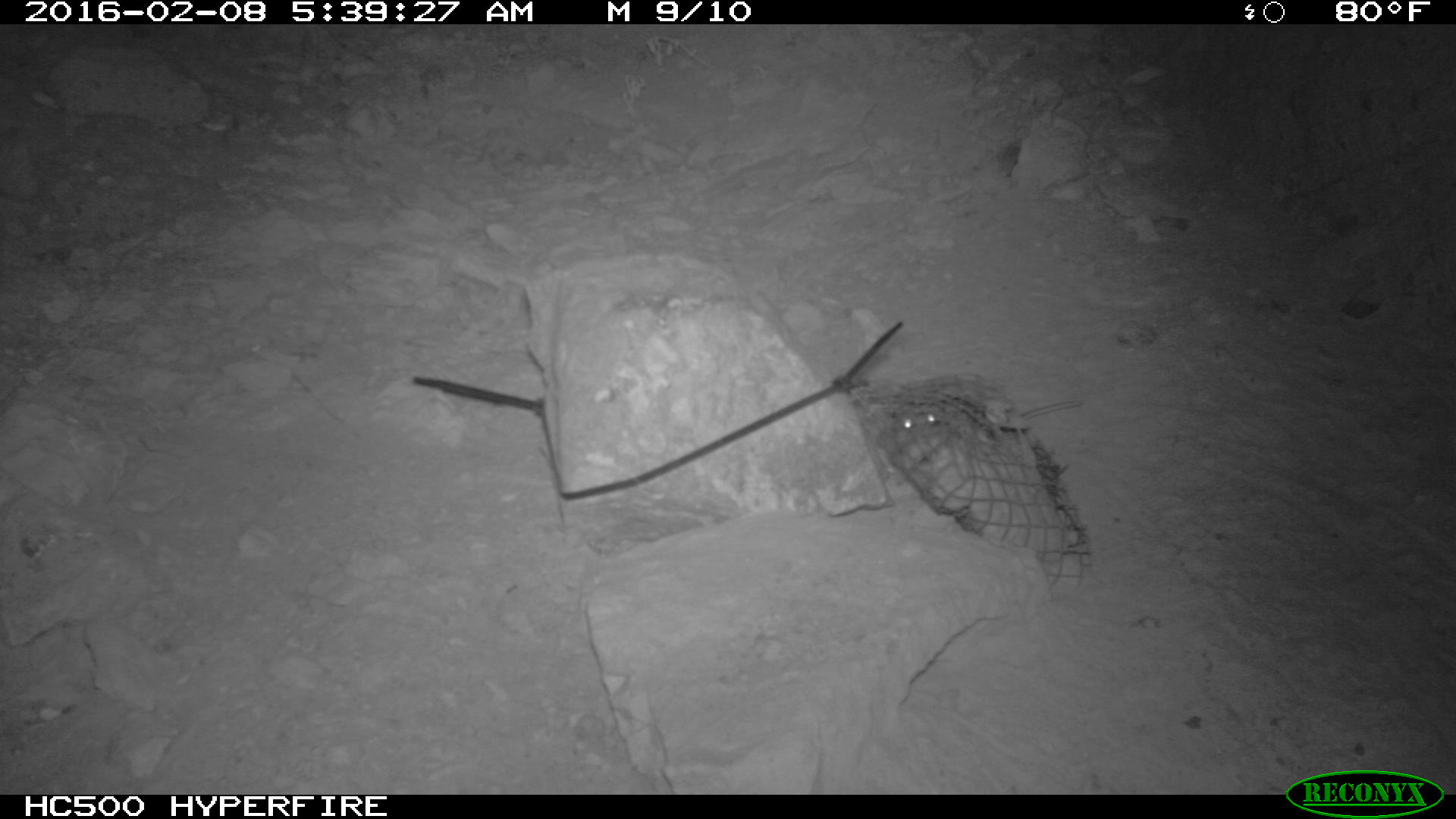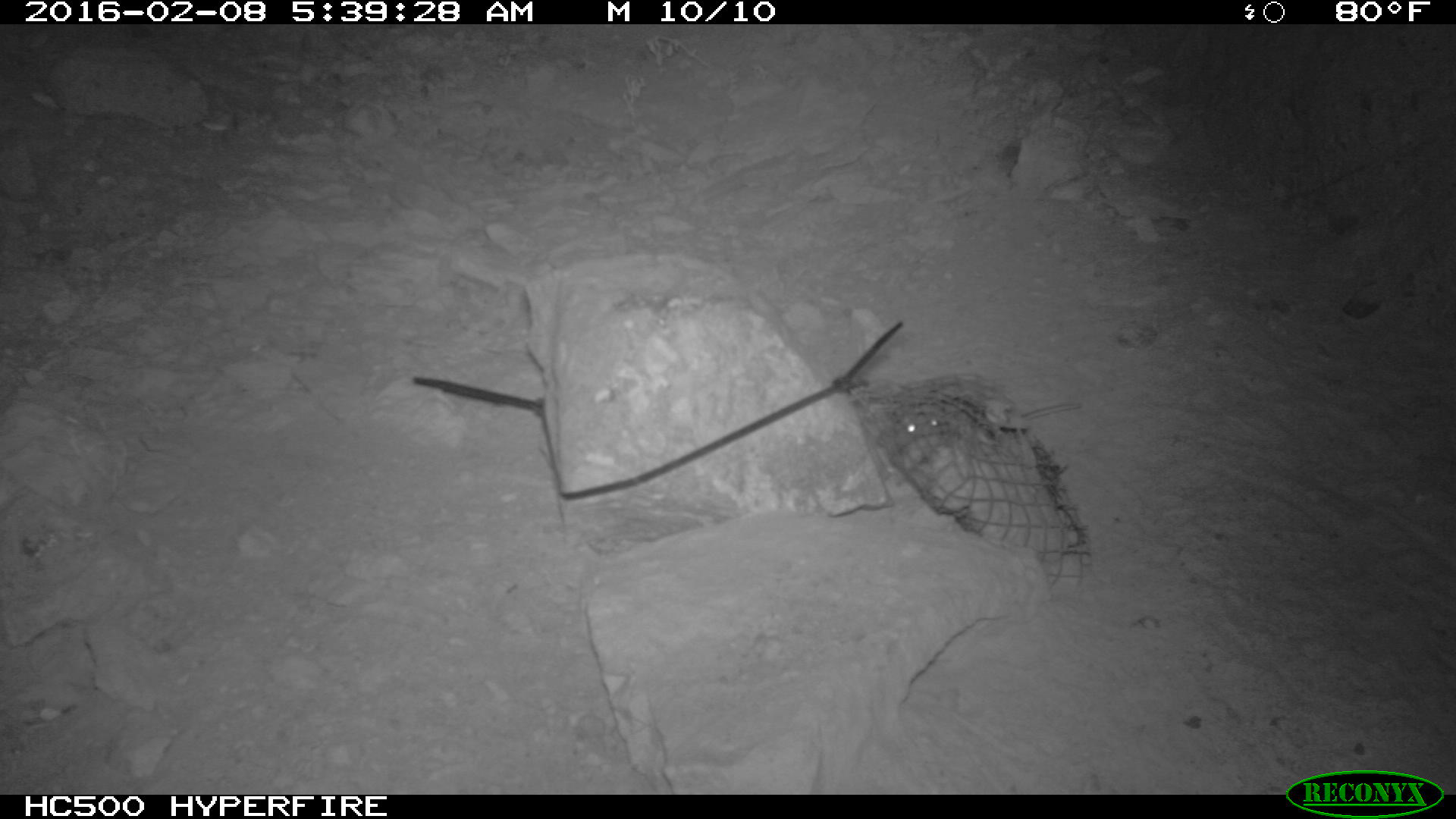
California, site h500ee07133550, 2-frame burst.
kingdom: Animalia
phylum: Chordata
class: Mammalia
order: Rodentia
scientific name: Rodentia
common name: rodent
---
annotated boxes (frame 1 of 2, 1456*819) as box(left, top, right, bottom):
rodent: box(885, 393, 1081, 443)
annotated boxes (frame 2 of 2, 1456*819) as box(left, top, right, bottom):
rodent: box(889, 381, 1083, 442)